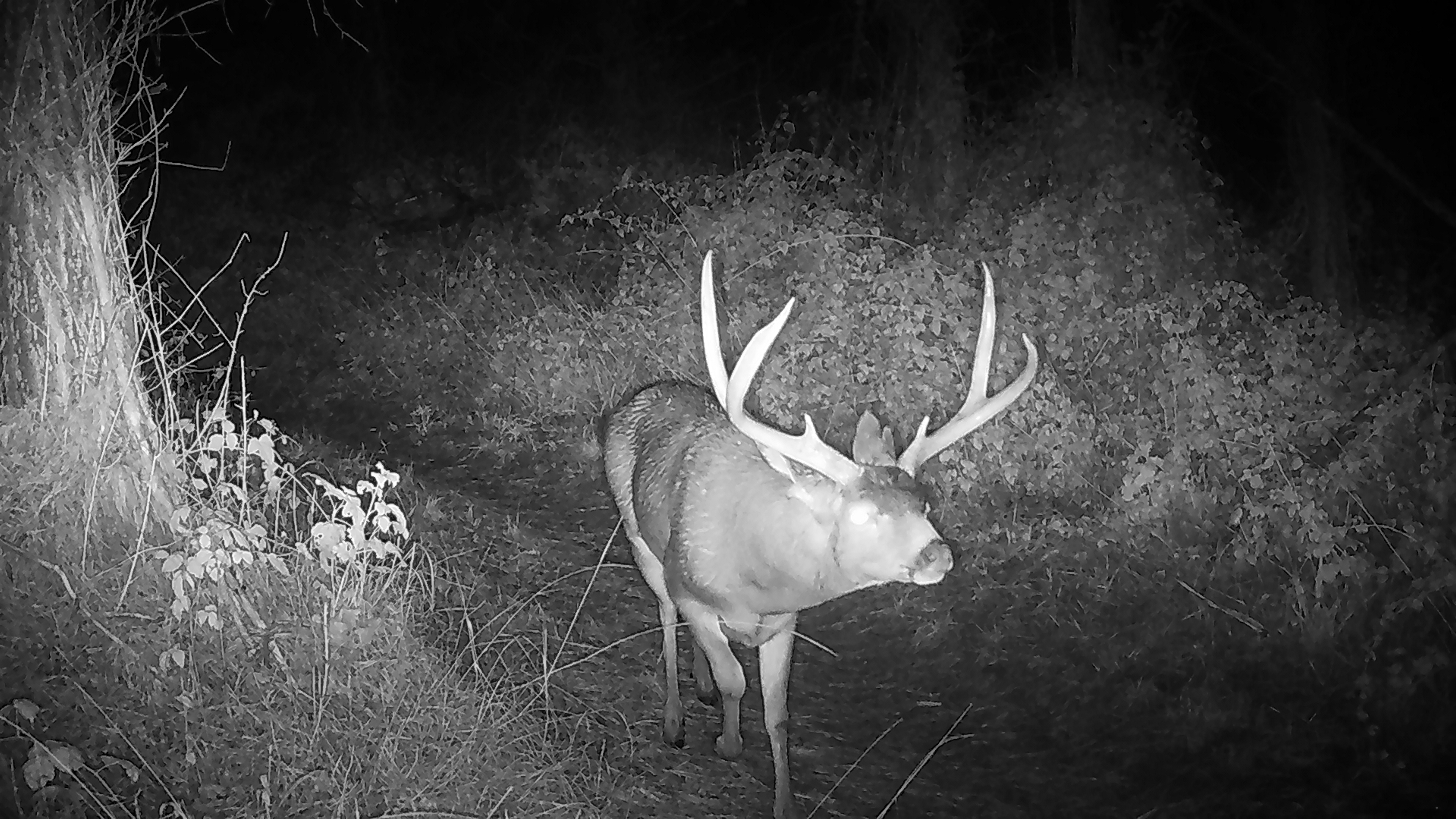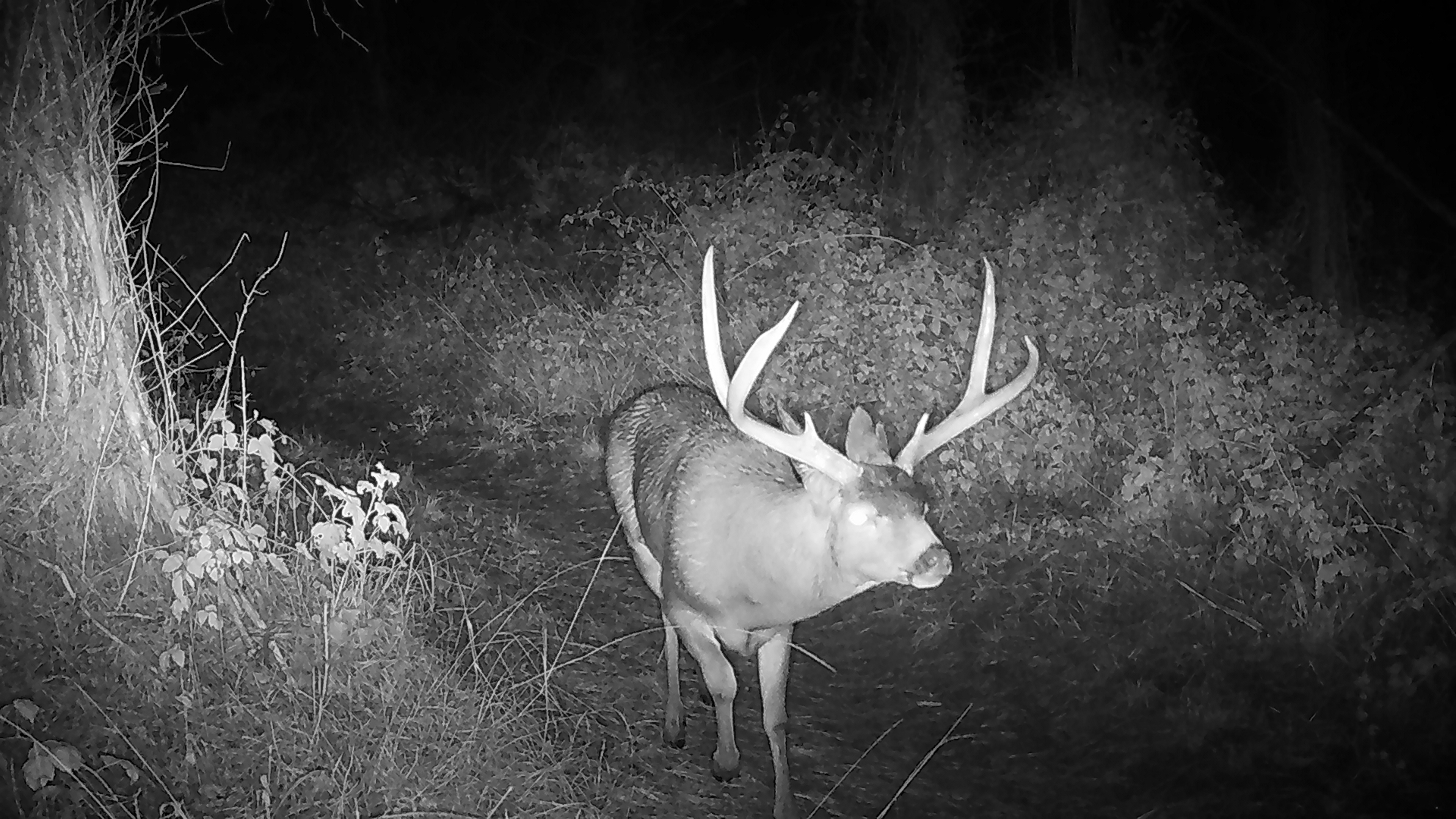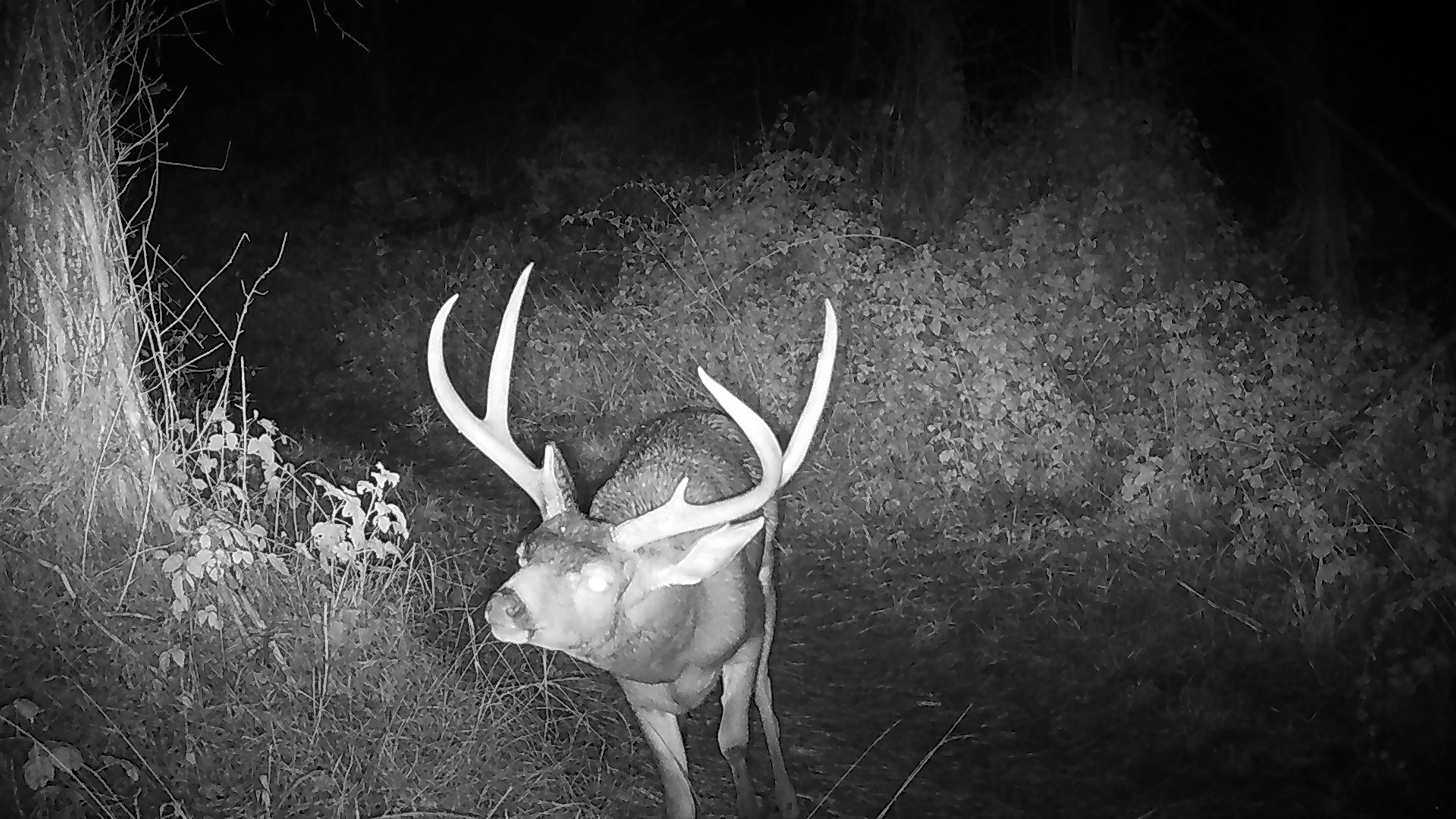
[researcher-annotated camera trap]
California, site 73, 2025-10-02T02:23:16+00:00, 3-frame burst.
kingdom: Animalia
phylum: Chordata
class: Mammalia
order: Artiodactyla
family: Cervidae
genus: Odocoileus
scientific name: Odocoileus hemionus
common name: mule deer